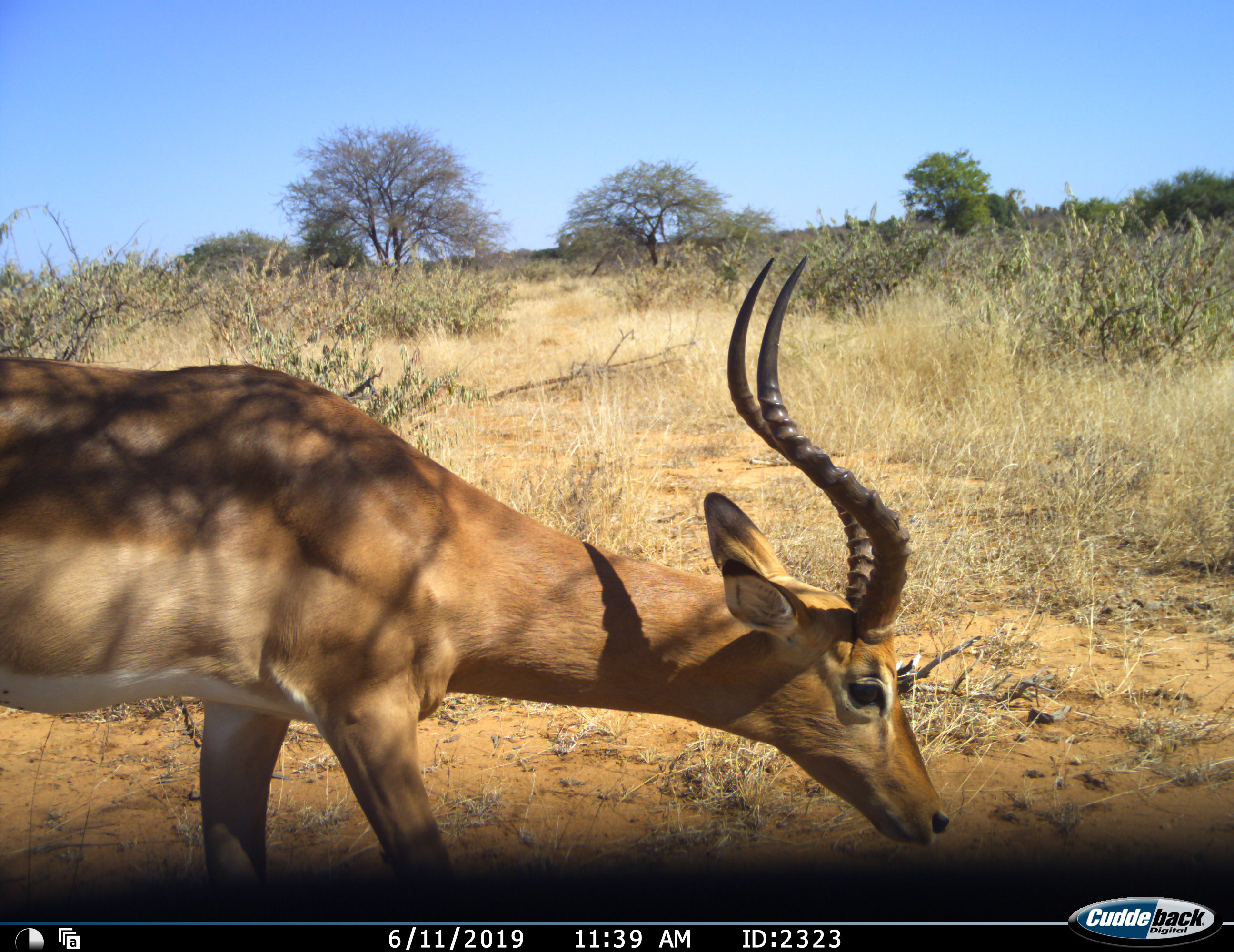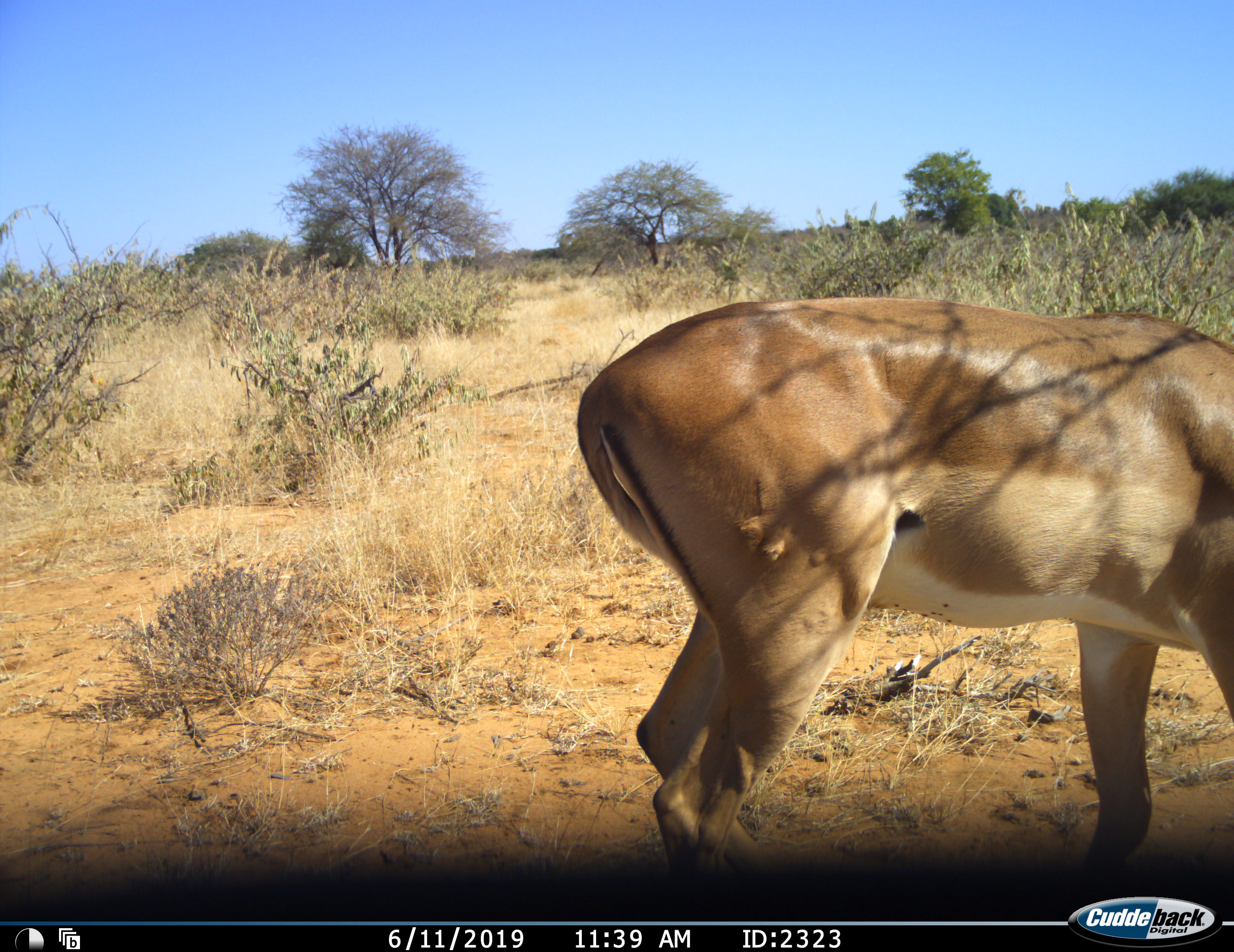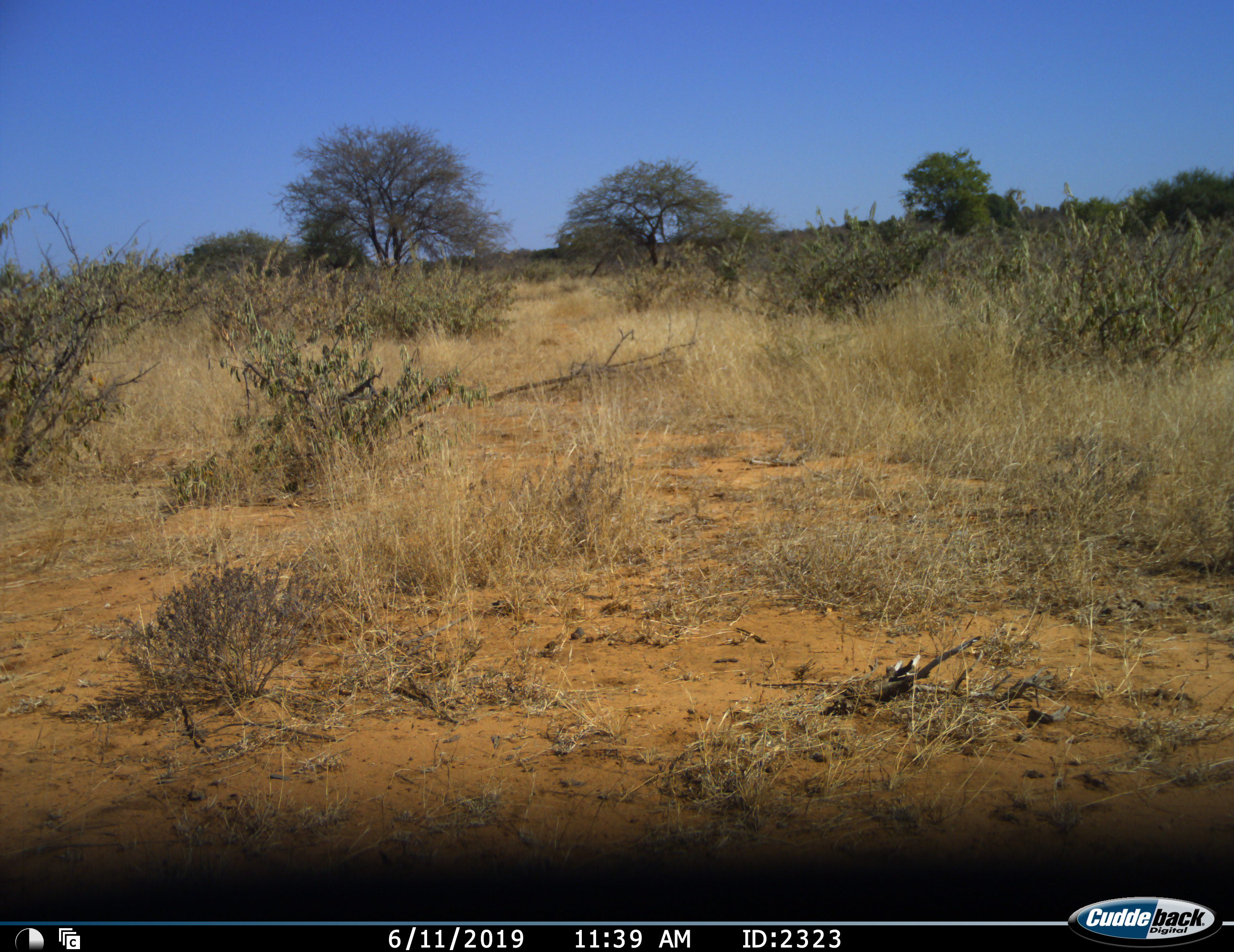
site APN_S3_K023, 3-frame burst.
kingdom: Animalia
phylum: Chordata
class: Mammalia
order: Artiodactyla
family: Bovidae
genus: Aepyceros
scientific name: Aepyceros melampus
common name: impala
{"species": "impala (Aepyceros melampus)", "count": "1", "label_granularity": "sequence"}